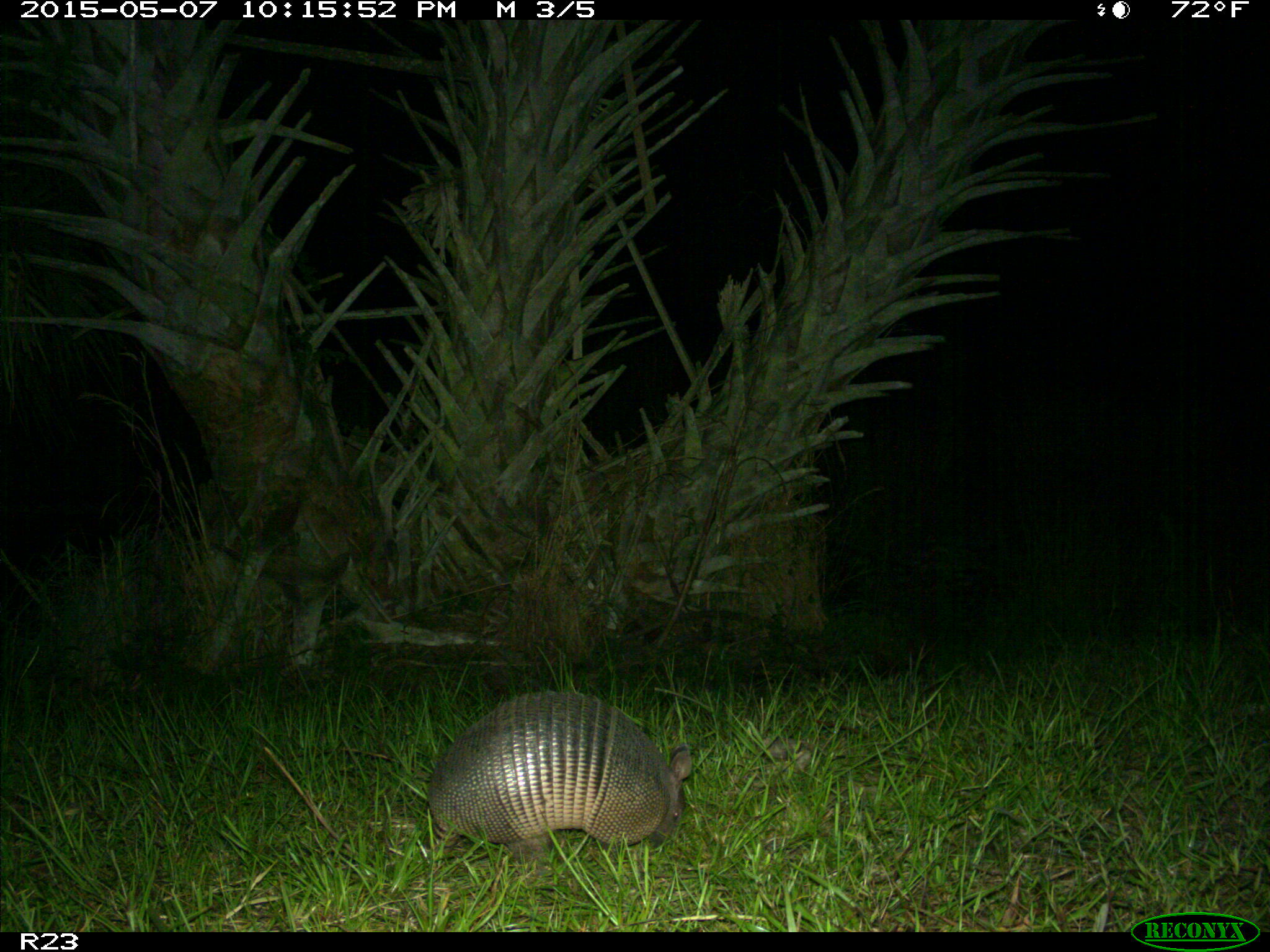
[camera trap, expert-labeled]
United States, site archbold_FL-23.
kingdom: Animalia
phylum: Chordata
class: Mammalia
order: Artiodactyla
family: Bovidae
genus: Bos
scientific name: Bos taurus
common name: domestic cow